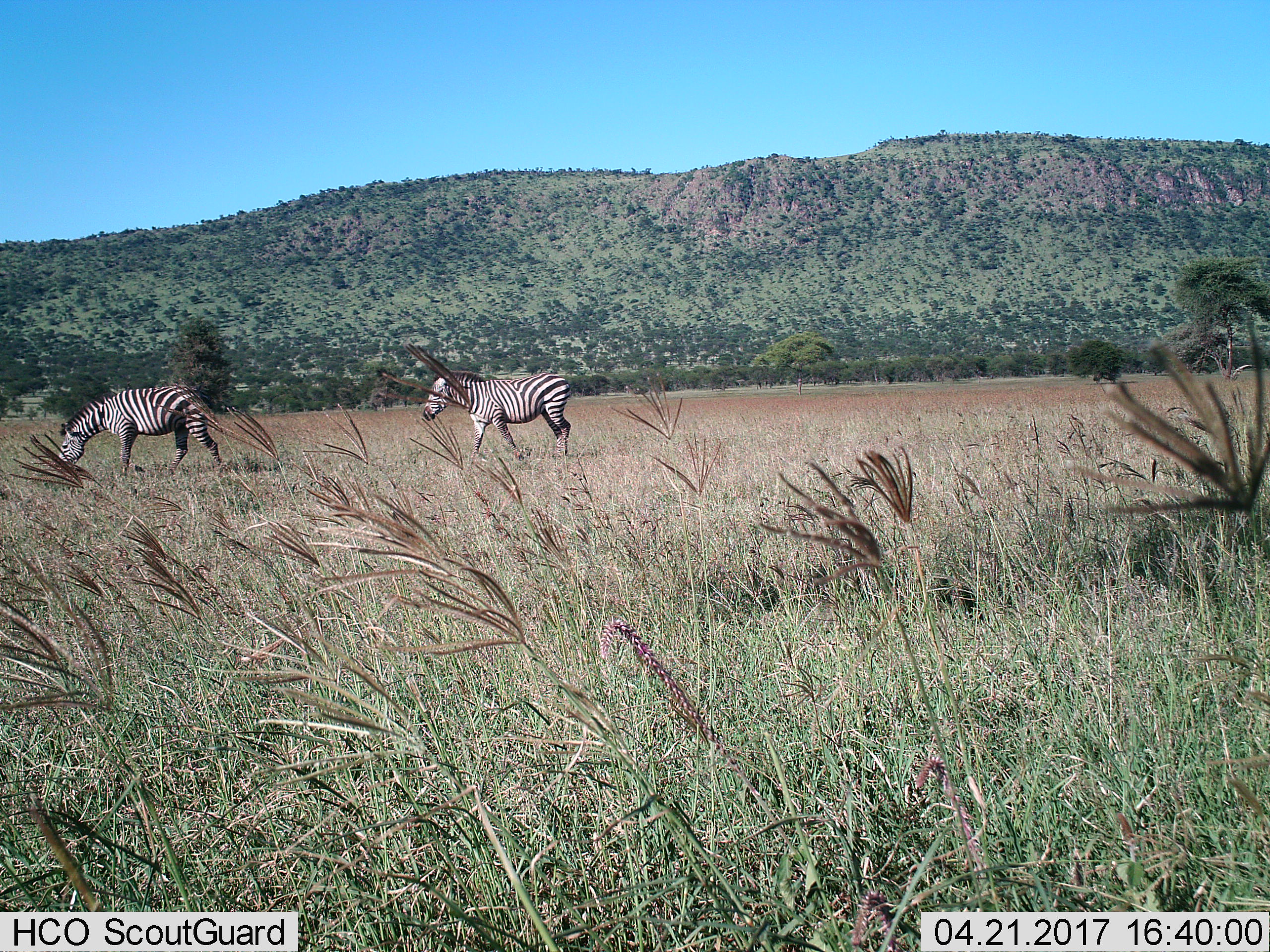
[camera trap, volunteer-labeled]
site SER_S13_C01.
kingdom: Animalia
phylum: Chordata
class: Mammalia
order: Perissodactyla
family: Equidae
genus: Equus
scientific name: Equus quagga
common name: plains zebra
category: zebraplains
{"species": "zebraplains (plains zebra) (Equus quagga)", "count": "2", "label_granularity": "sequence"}